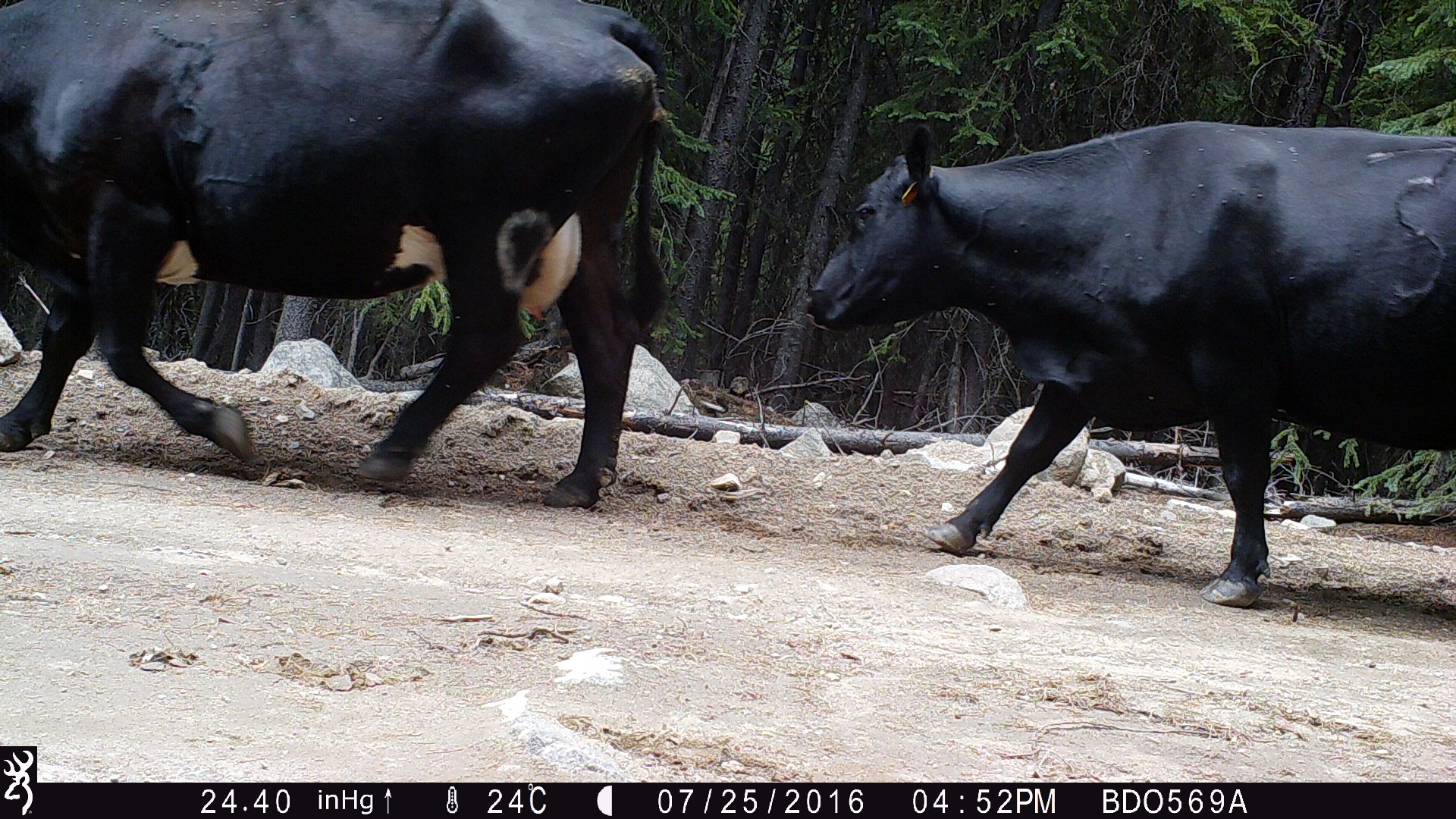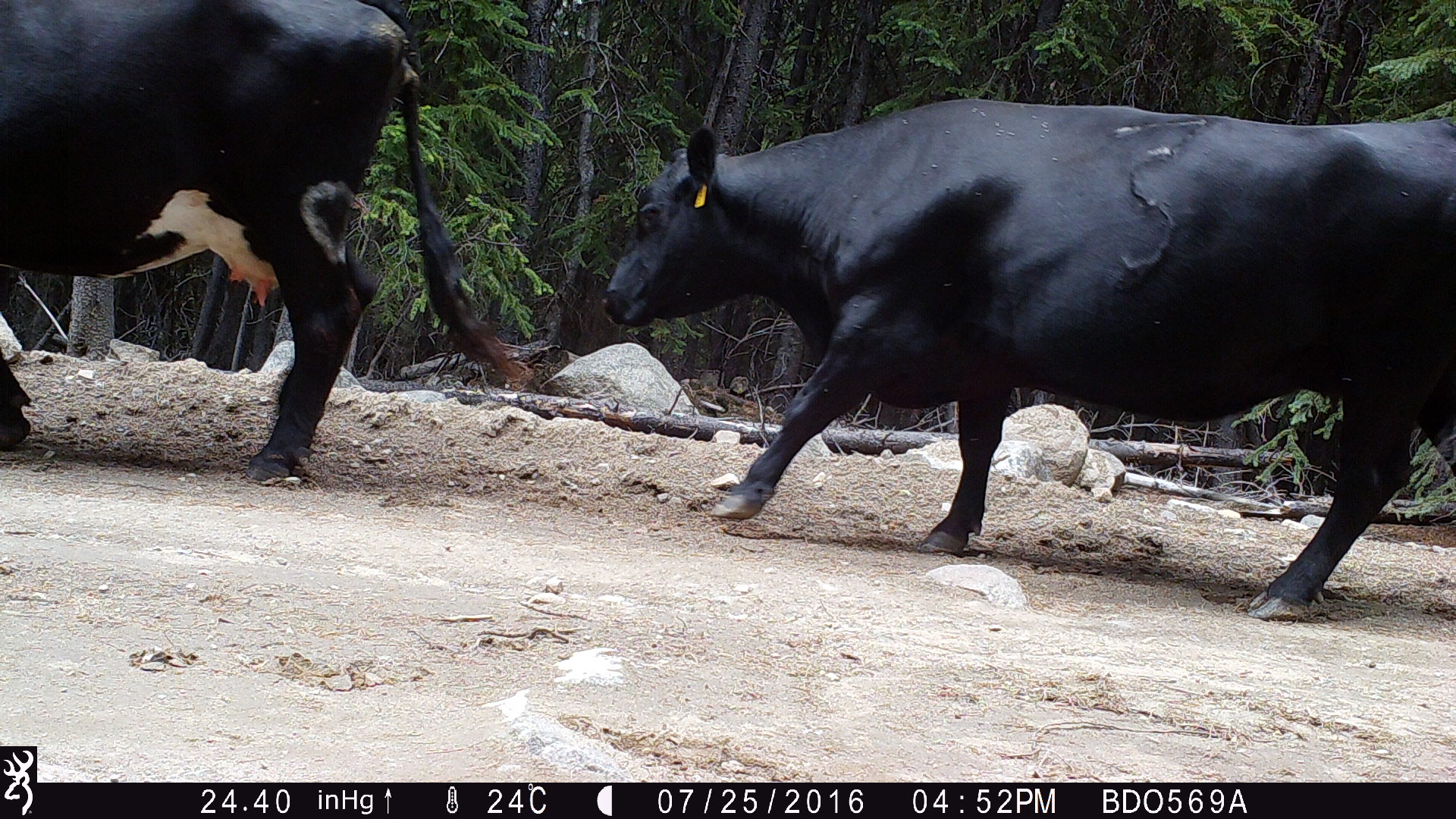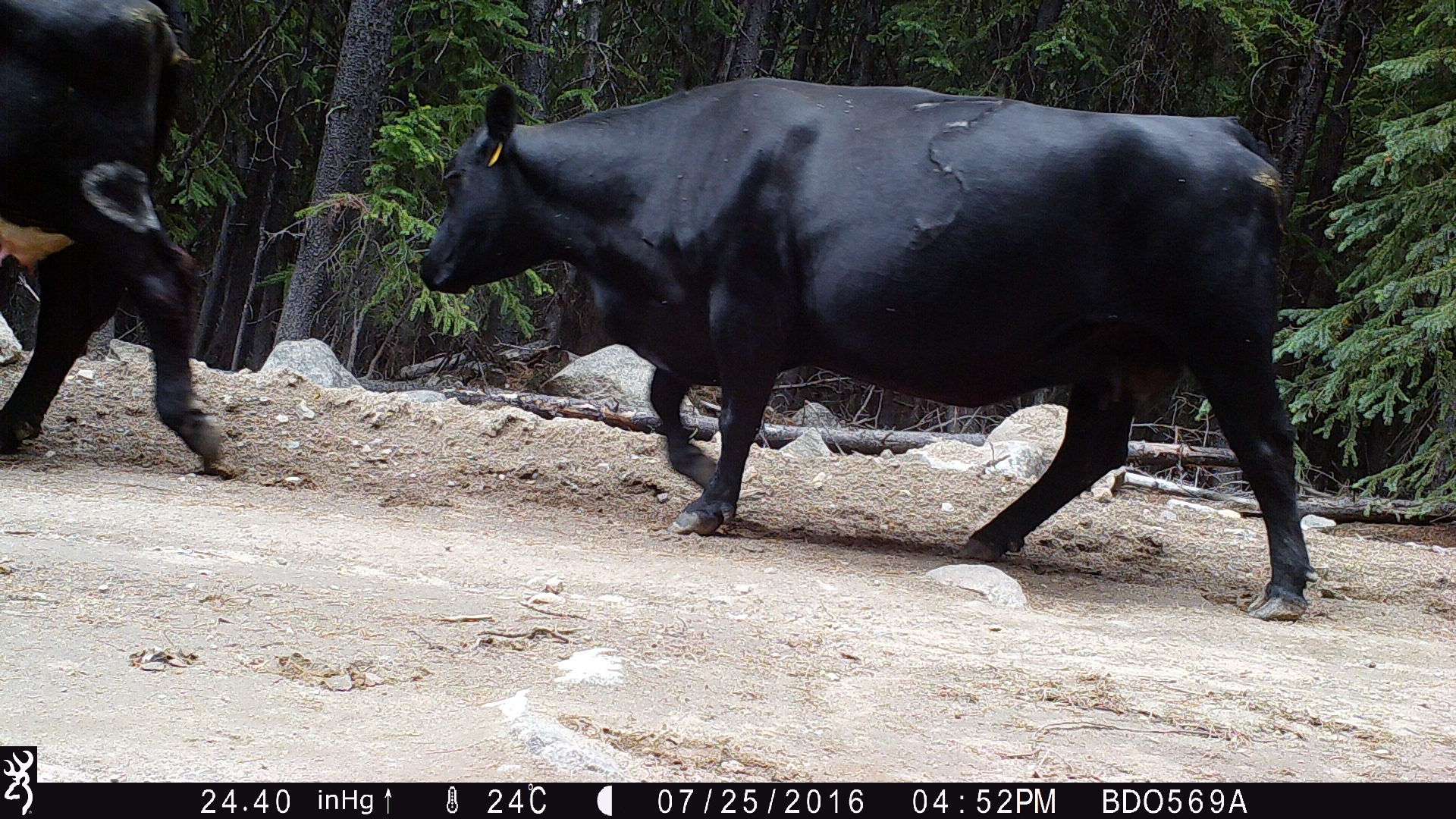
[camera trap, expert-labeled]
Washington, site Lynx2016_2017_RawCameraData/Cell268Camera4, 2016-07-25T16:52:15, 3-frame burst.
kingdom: Animalia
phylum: Chordata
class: Mammalia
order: Artiodactyla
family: Bovidae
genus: Bos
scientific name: Bos taurus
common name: domestic cattle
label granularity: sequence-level